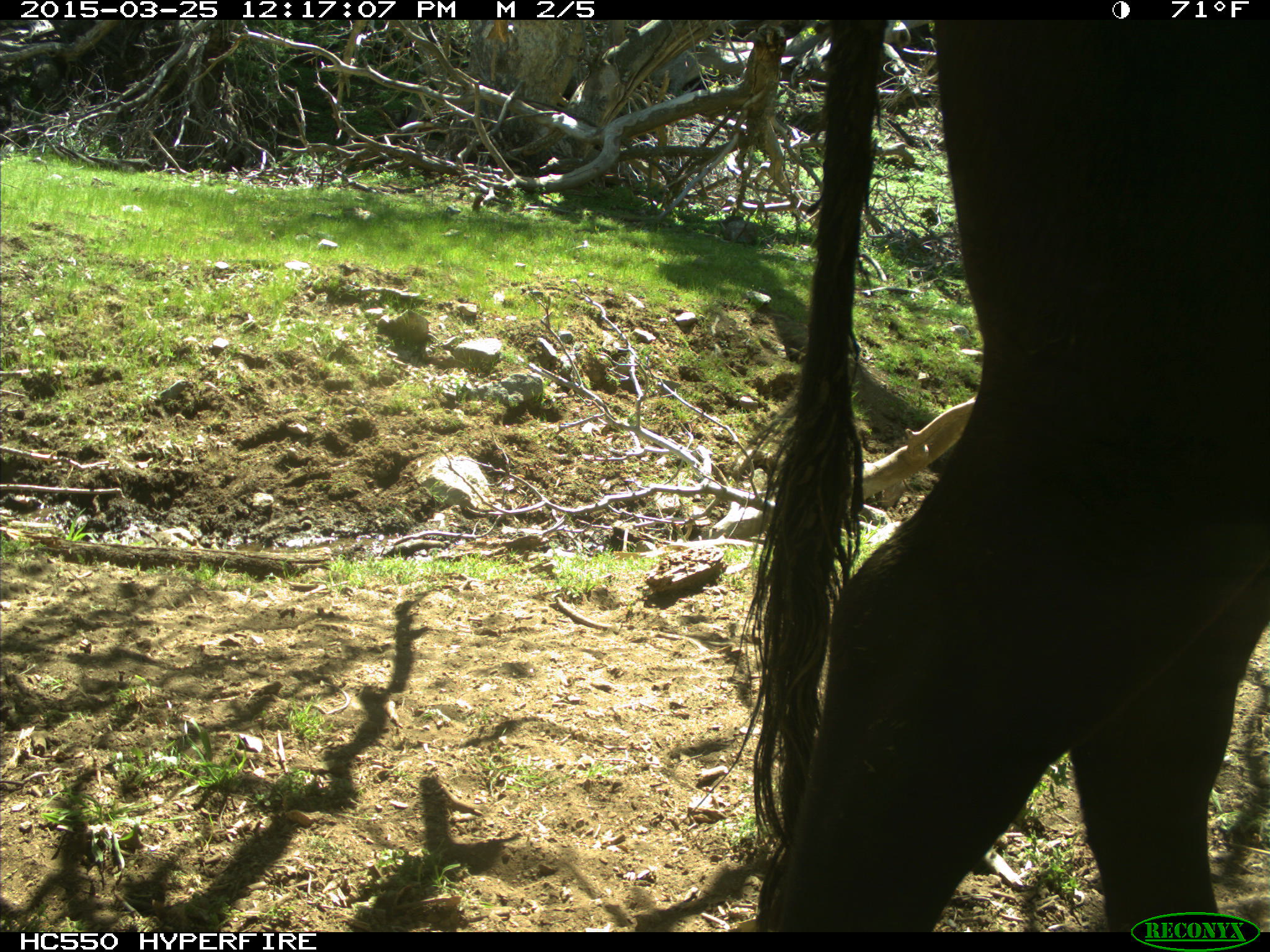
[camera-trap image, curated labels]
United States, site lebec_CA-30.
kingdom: Animalia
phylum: Chordata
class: Mammalia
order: Artiodactyla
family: Bovidae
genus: Bos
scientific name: Bos taurus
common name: domestic cow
Bos taurus (domestic cow).